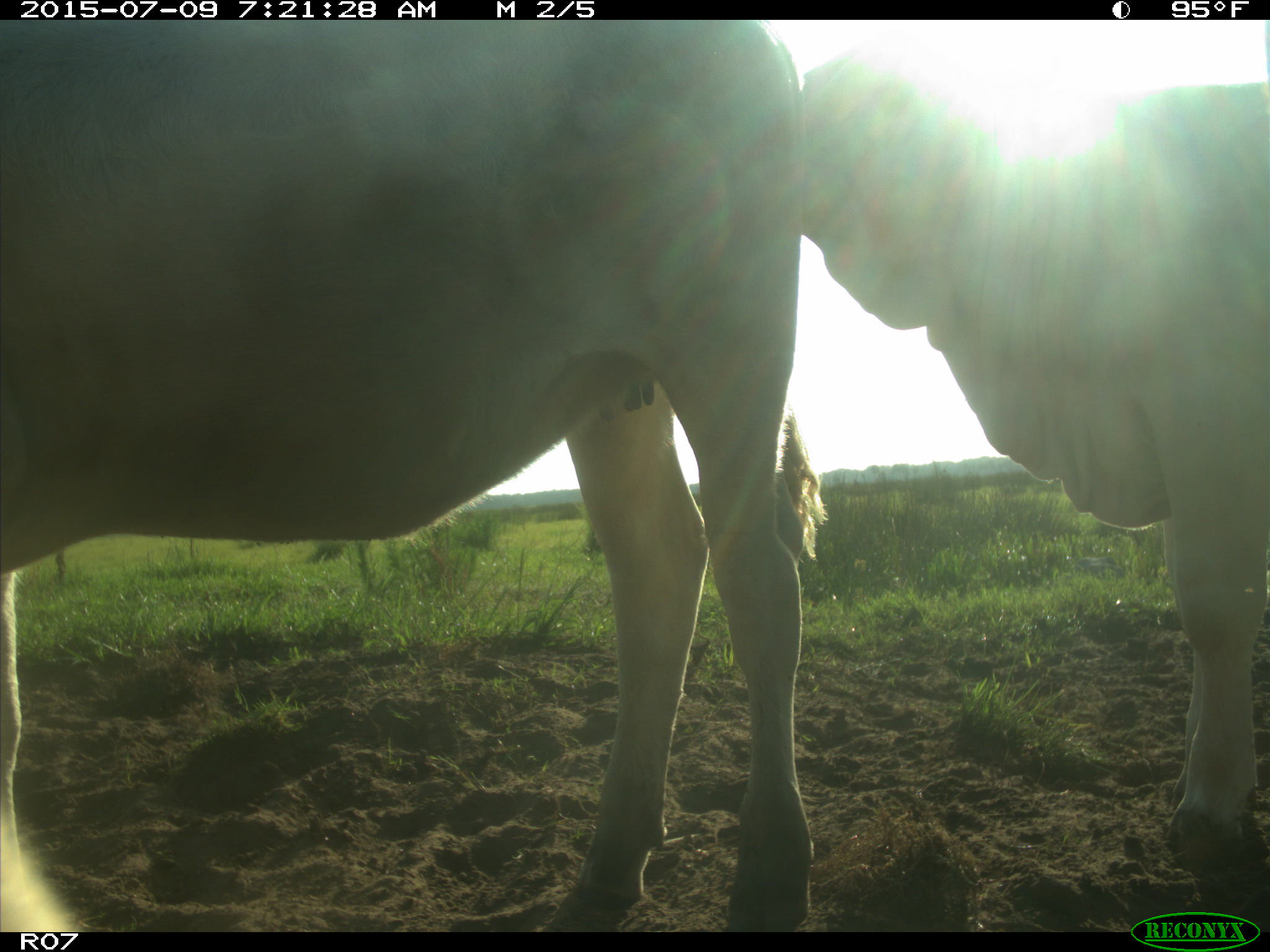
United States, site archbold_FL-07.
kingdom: Animalia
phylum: Chordata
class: Mammalia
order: Artiodactyla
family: Bovidae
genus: Bos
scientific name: Bos taurus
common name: domestic cow